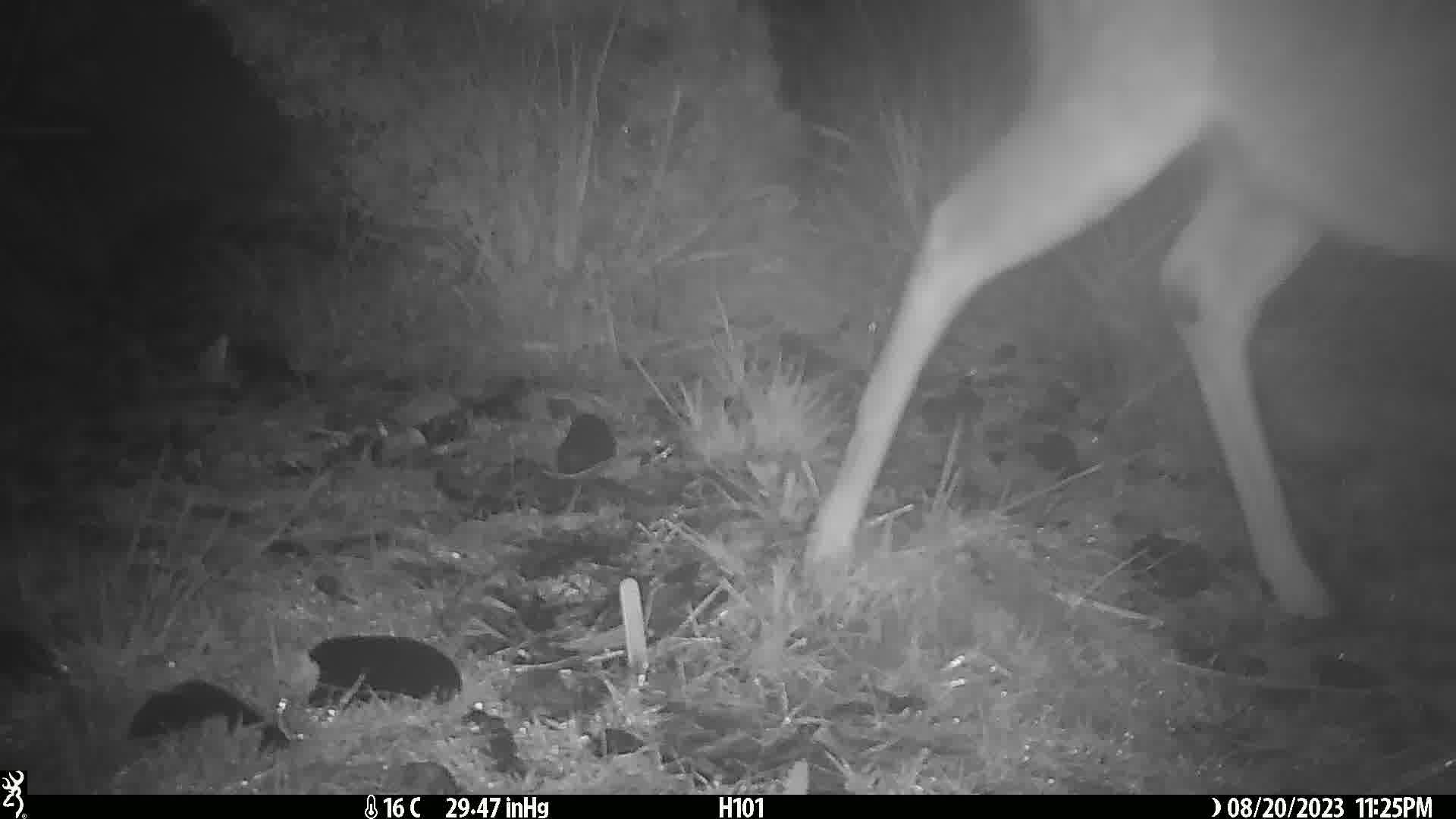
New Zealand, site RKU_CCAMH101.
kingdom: Animalia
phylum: Chordata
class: Mammalia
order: Artiodactyla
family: Cervidae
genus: Odocoileus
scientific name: Odocoileus virginianus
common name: white-tailed deer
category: white tailed deer